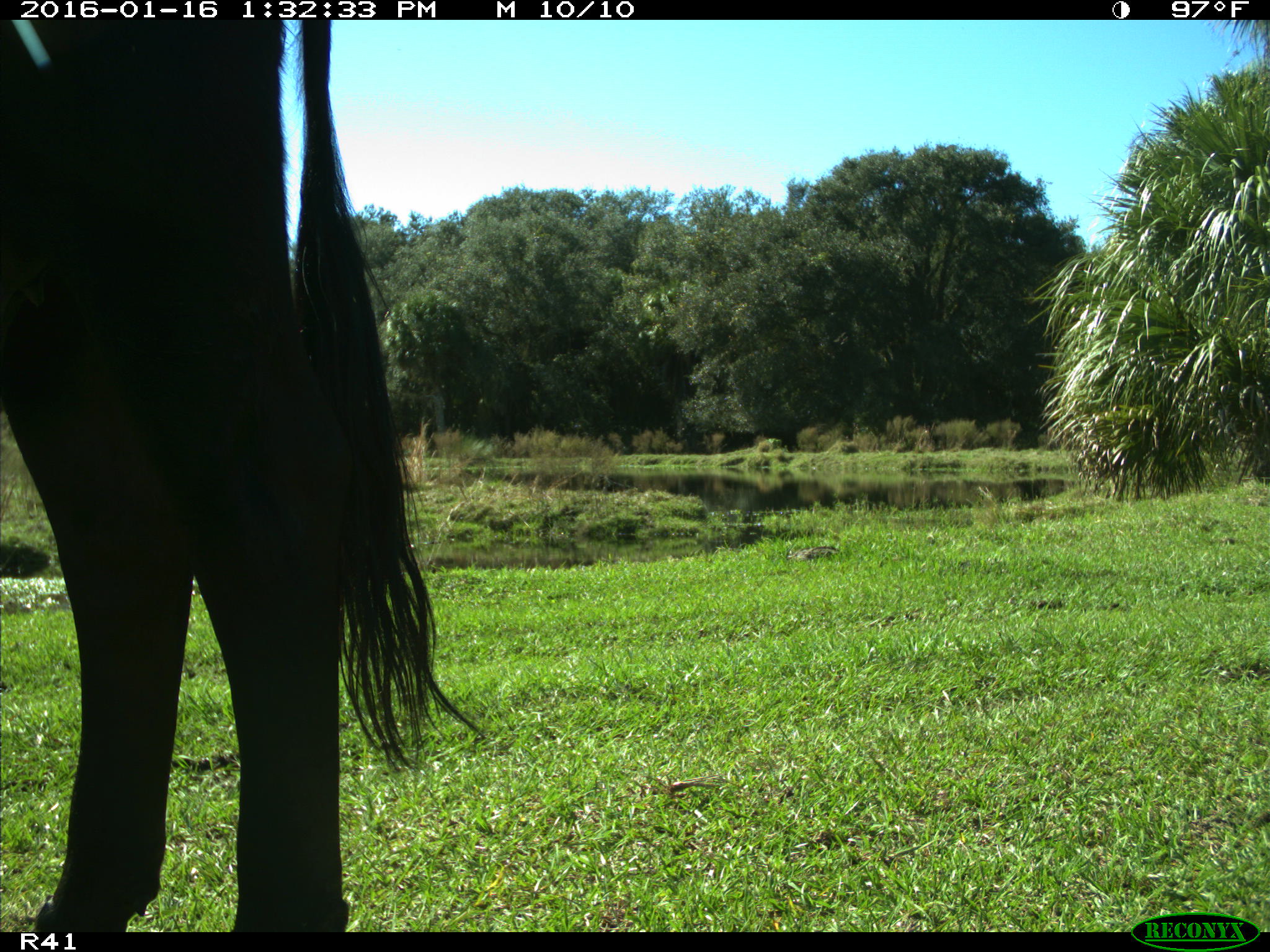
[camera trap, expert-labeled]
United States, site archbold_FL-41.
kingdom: Animalia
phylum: Chordata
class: Mammalia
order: Artiodactyla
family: Bovidae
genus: Bos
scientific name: Bos taurus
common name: domestic cow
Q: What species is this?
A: Bos taurus (domestic cow).